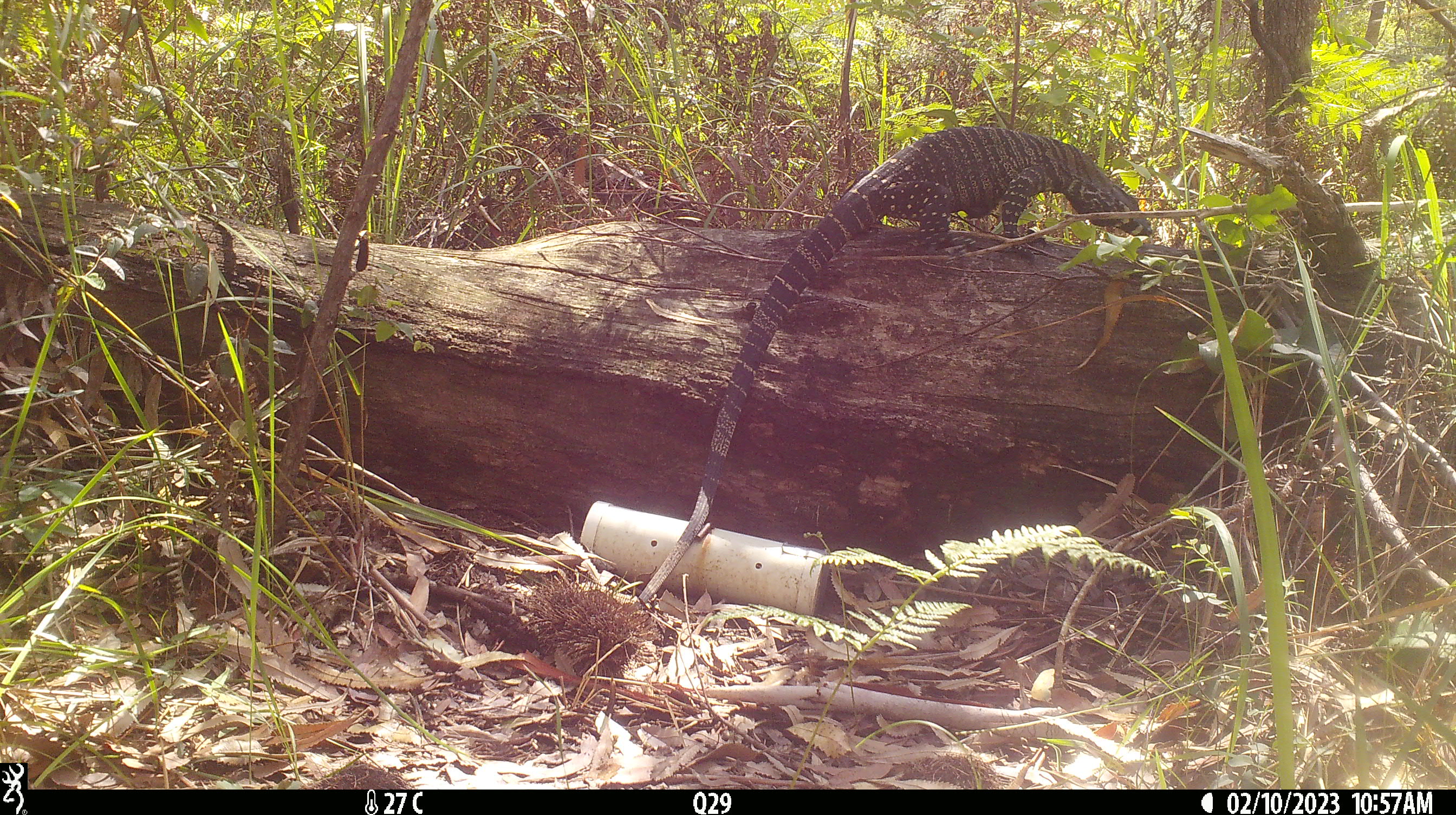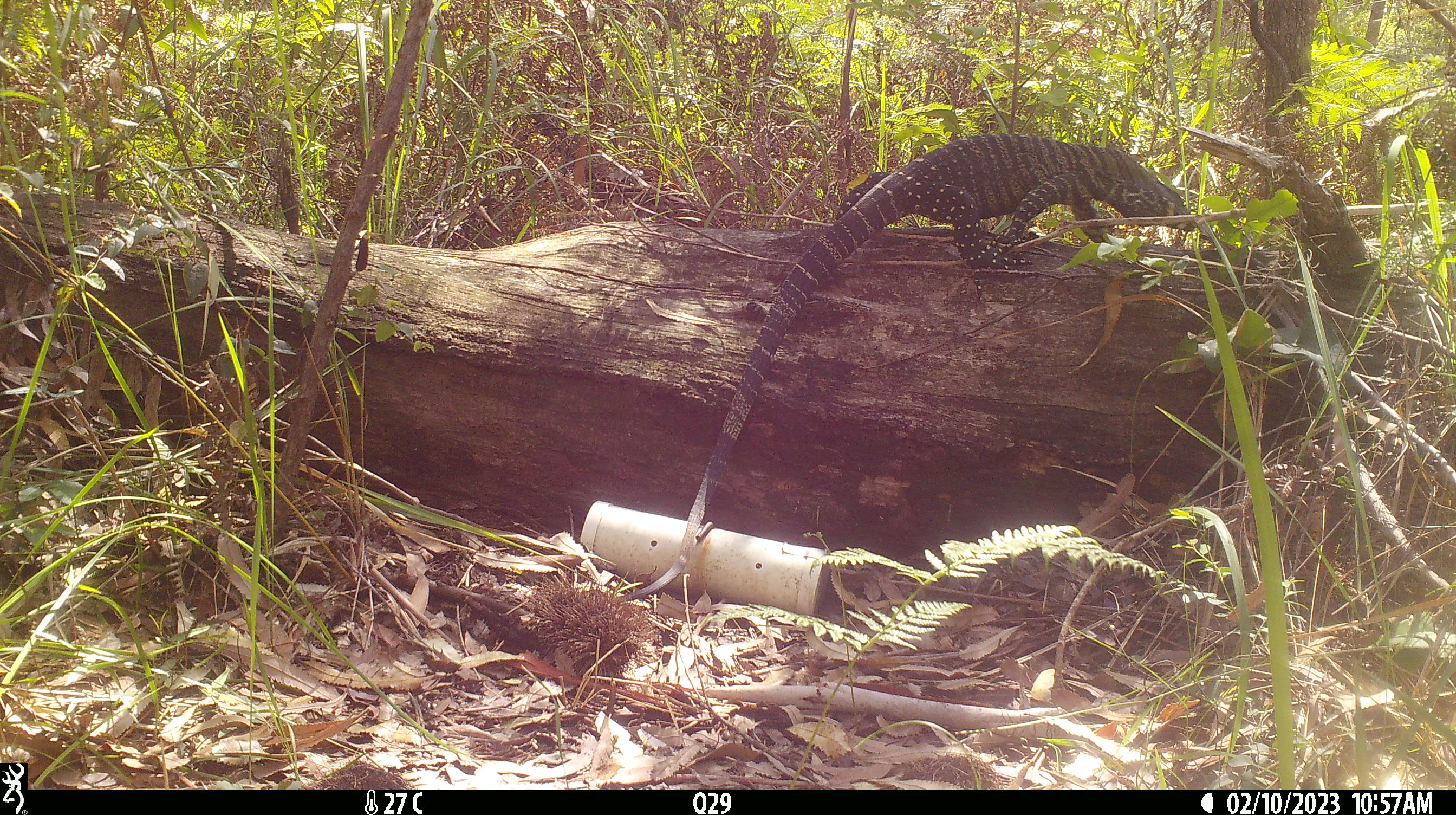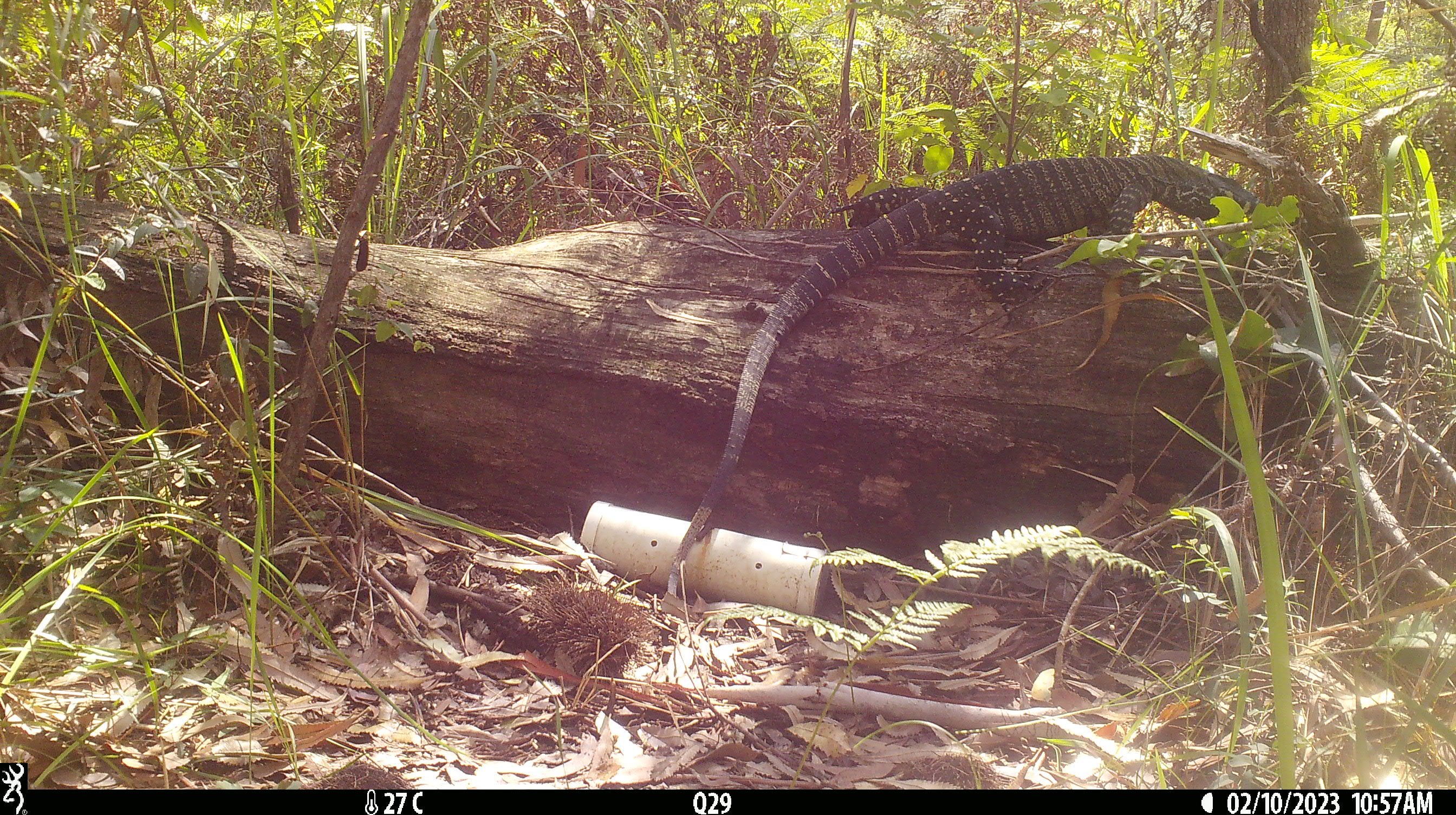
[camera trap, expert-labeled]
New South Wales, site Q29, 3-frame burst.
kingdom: Animalia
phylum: Chordata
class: Reptilia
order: Squamata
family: Varanidae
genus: Varanus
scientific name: Varanus varius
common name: lace monitor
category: goanna